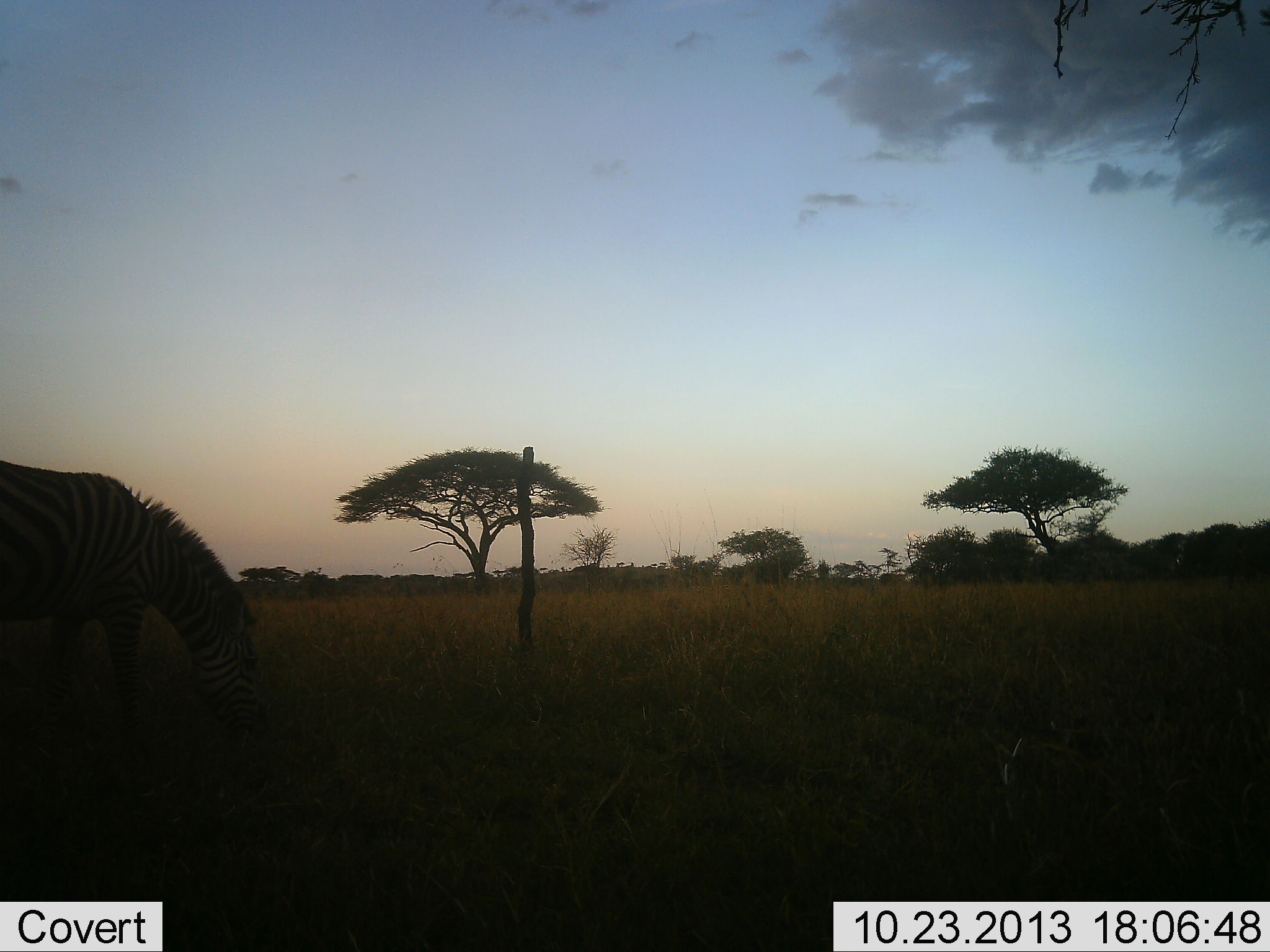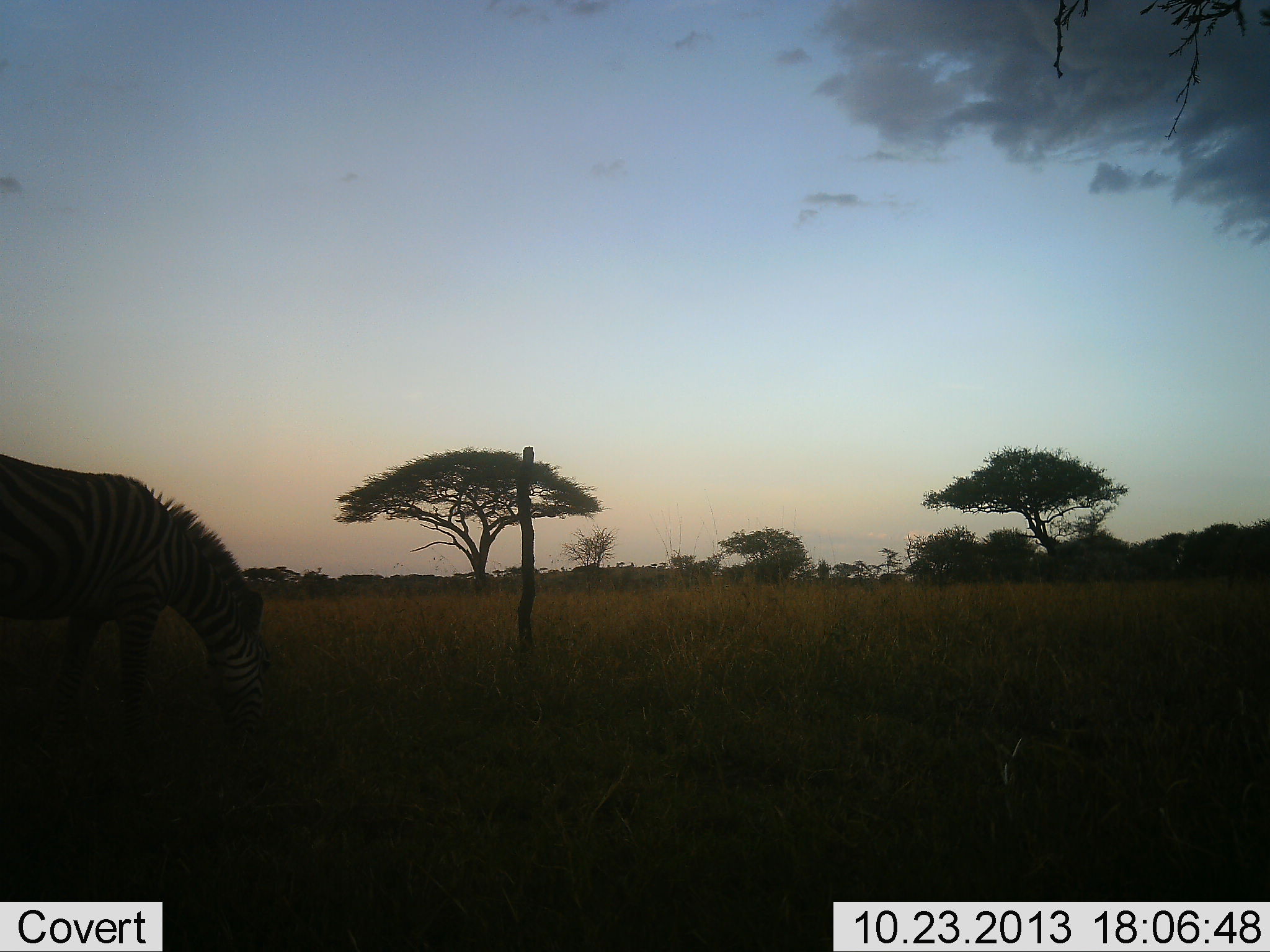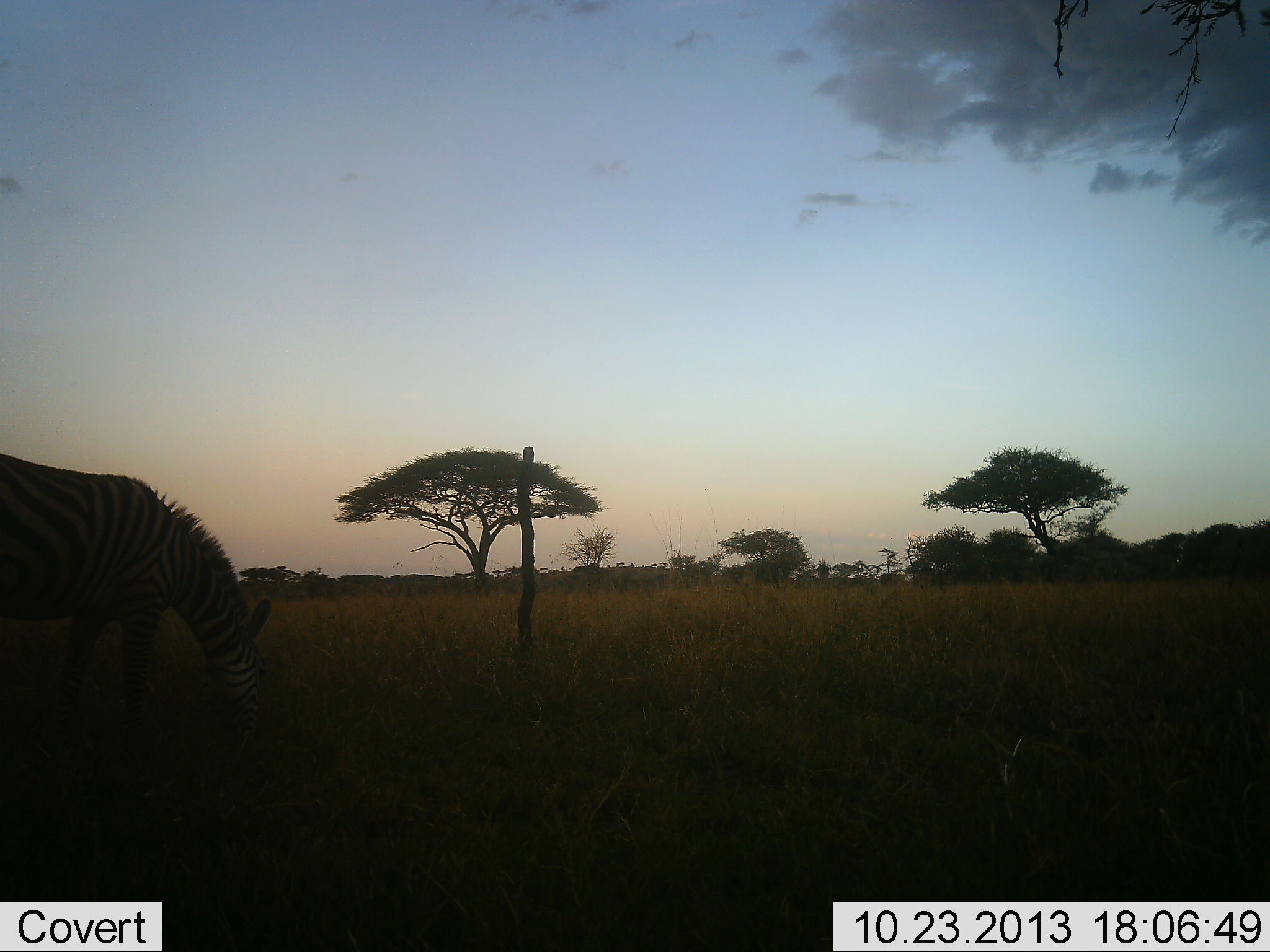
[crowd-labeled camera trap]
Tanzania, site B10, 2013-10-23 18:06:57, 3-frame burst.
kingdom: Animalia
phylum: Chordata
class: Mammalia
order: Perissodactyla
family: Equidae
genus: Equus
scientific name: Equus quagga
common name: plains zebra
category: zebra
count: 1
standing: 20%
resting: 0%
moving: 0%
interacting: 0%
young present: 0%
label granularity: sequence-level